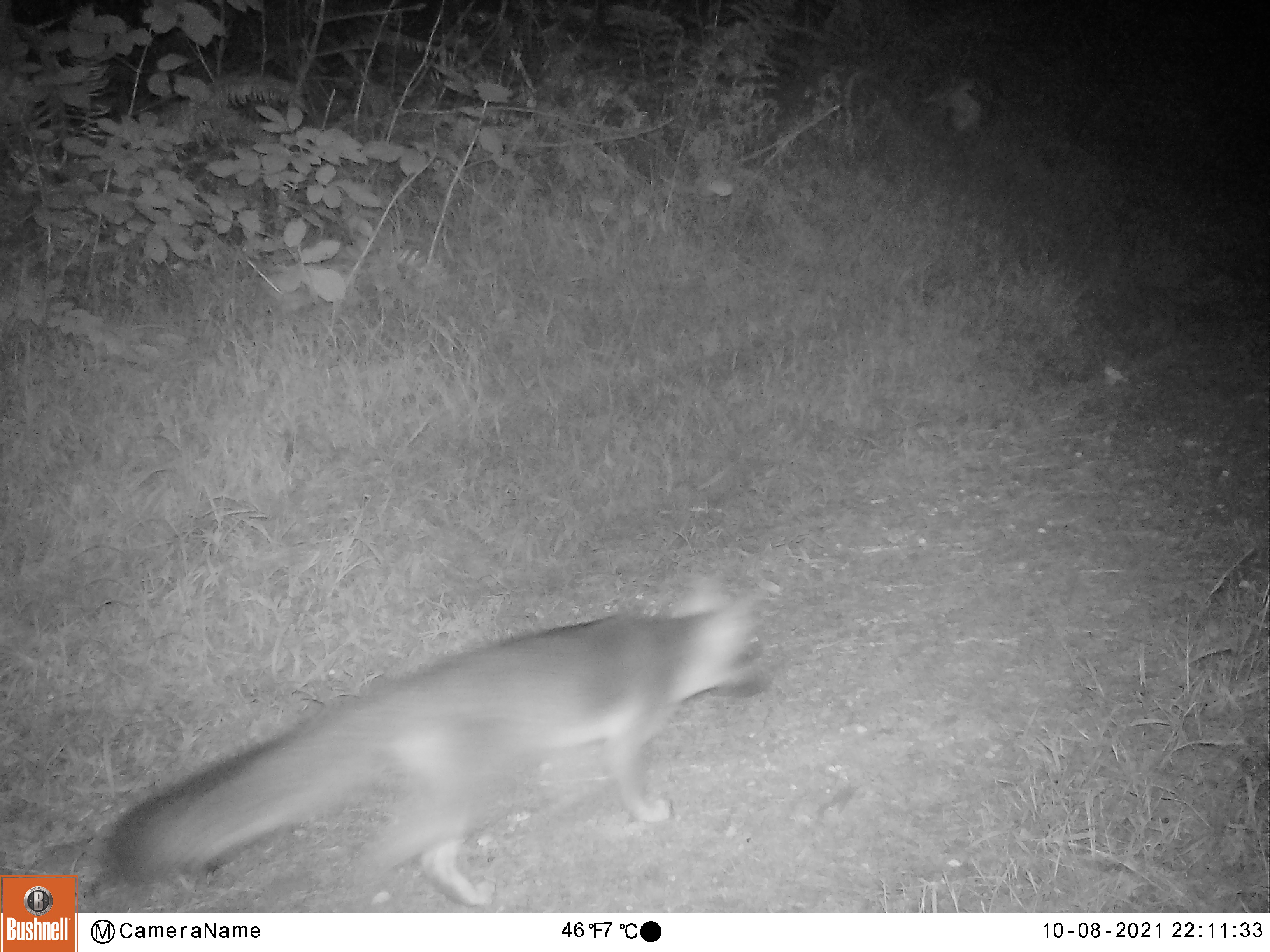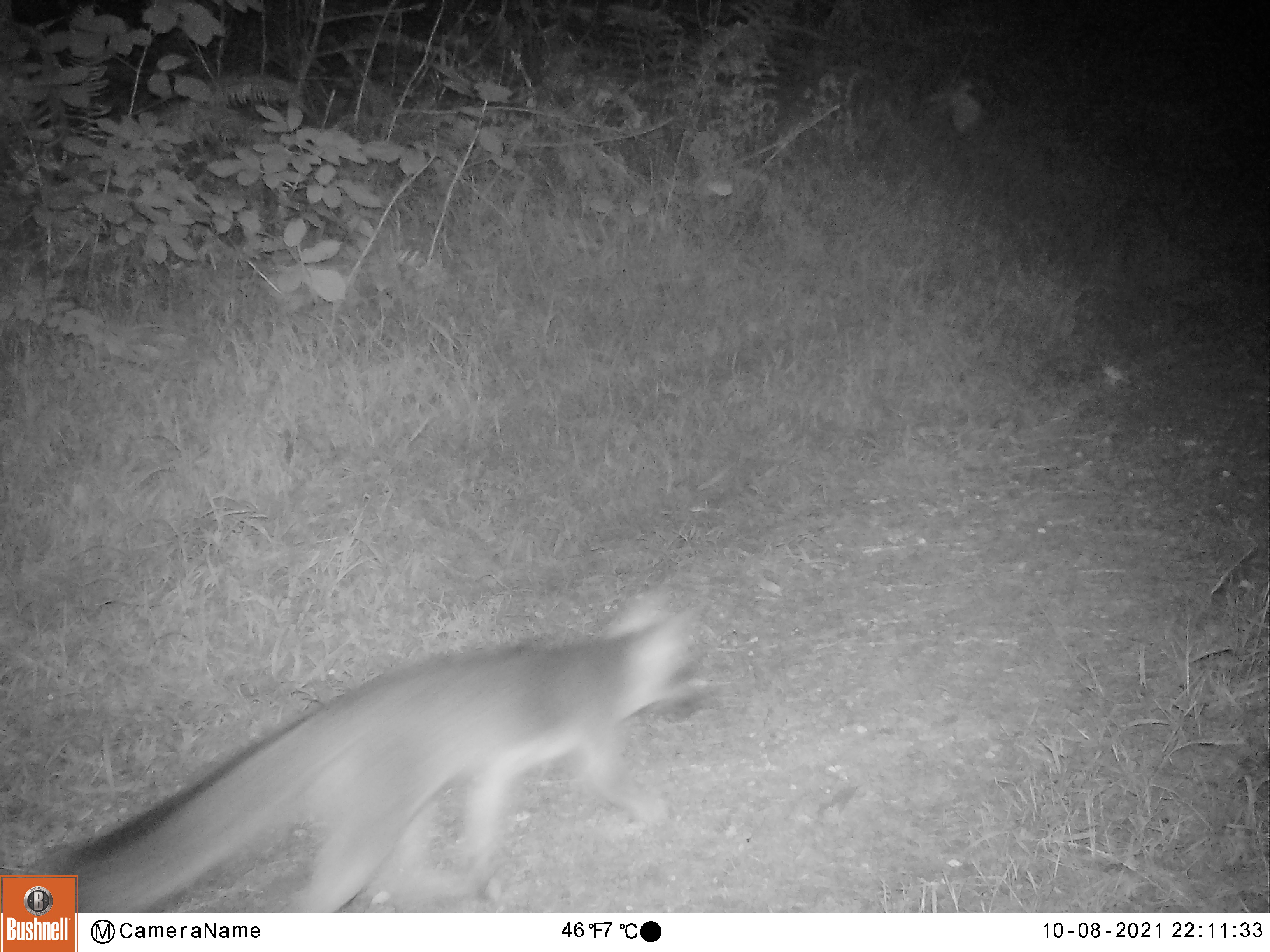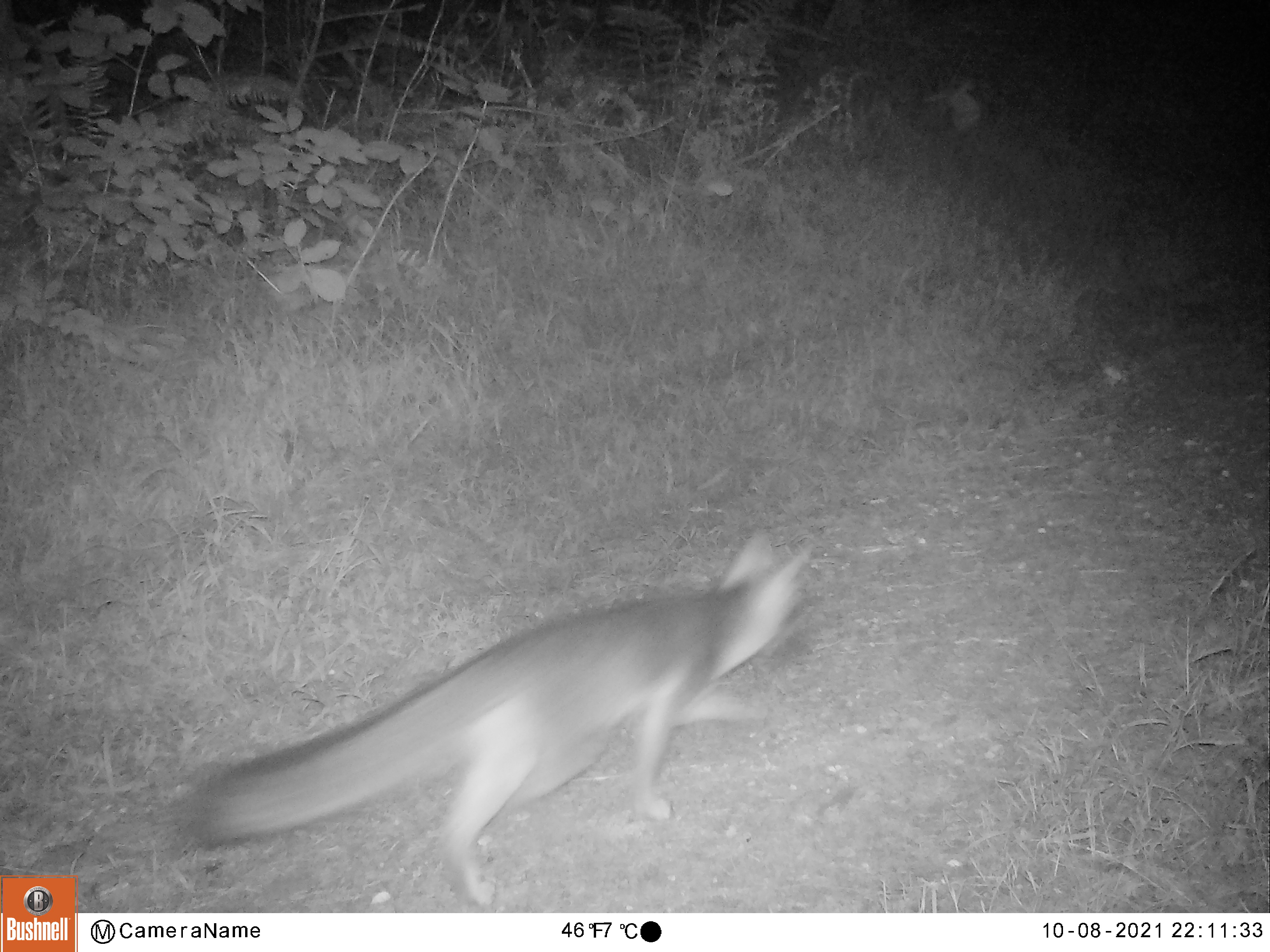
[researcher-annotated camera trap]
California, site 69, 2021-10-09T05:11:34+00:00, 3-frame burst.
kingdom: Animalia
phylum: Chordata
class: Mammalia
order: Carnivora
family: Canidae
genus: Urocyon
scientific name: Urocyon cinereoargenteus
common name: gray fox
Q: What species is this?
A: Gray fox (Urocyon cinereoargenteus).